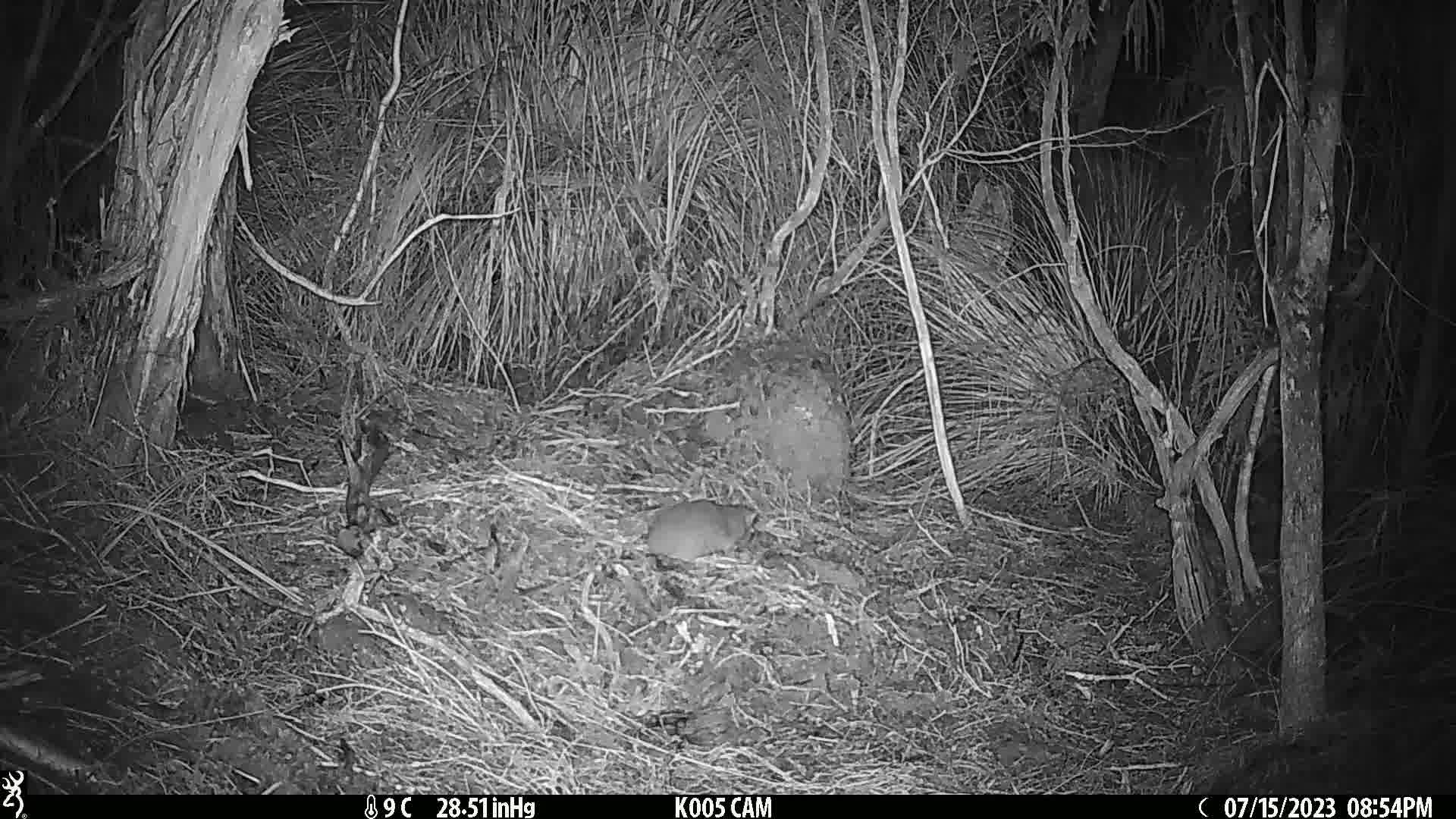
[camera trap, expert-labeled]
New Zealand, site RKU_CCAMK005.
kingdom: Animalia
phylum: Chordata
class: Mammalia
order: Rodentia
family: Muridae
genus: Rattus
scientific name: Rattus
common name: rat